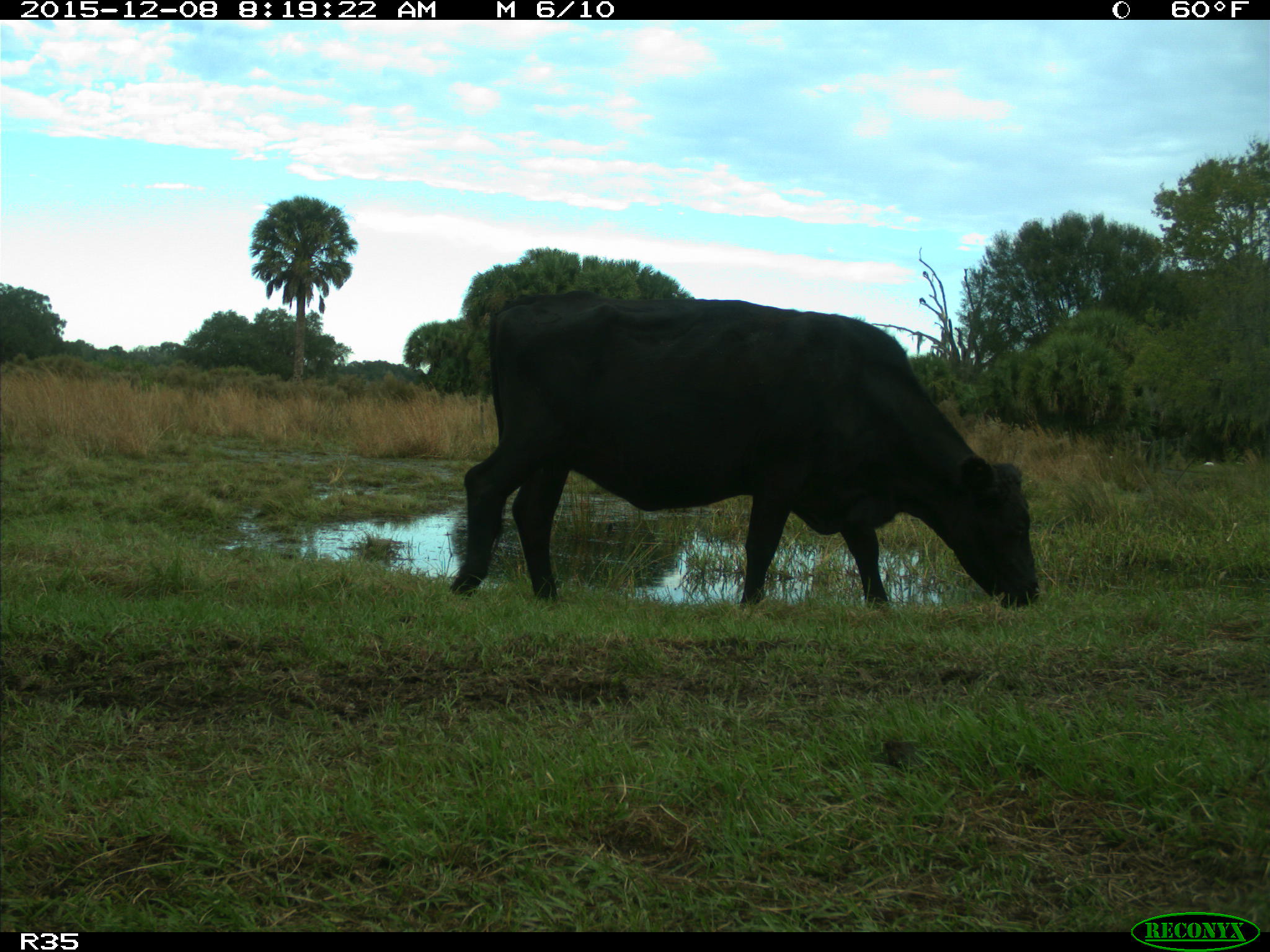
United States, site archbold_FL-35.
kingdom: Animalia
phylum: Chordata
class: Mammalia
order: Artiodactyla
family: Bovidae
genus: Bos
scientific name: Bos taurus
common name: domestic cow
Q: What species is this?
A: Bos taurus (domestic cow).